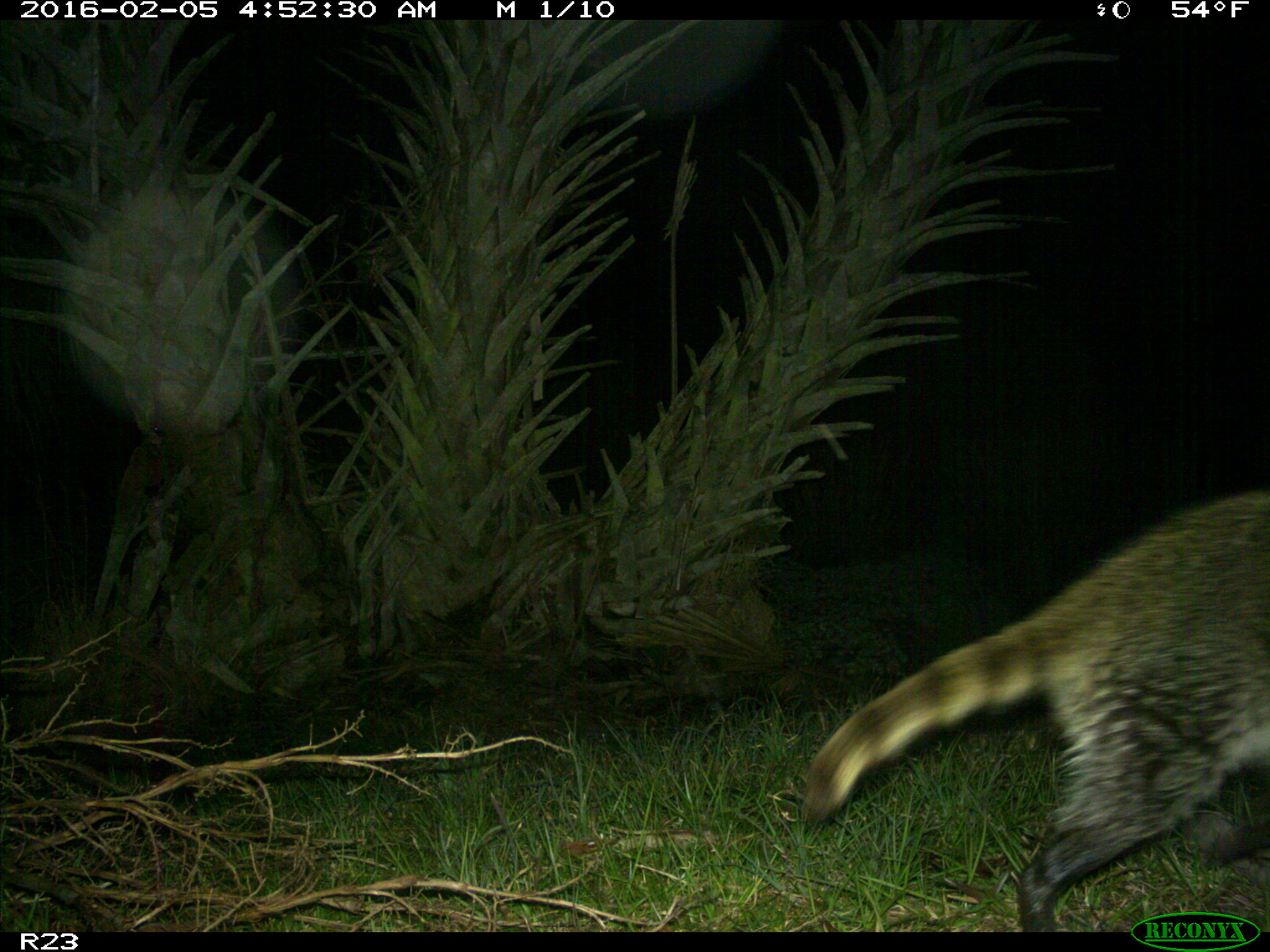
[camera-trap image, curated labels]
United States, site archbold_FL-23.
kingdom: Animalia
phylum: Chordata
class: Mammalia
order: Carnivora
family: Procyonidae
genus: Procyon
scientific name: Procyon lotor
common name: common raccoon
Procyon lotor (common raccoon).